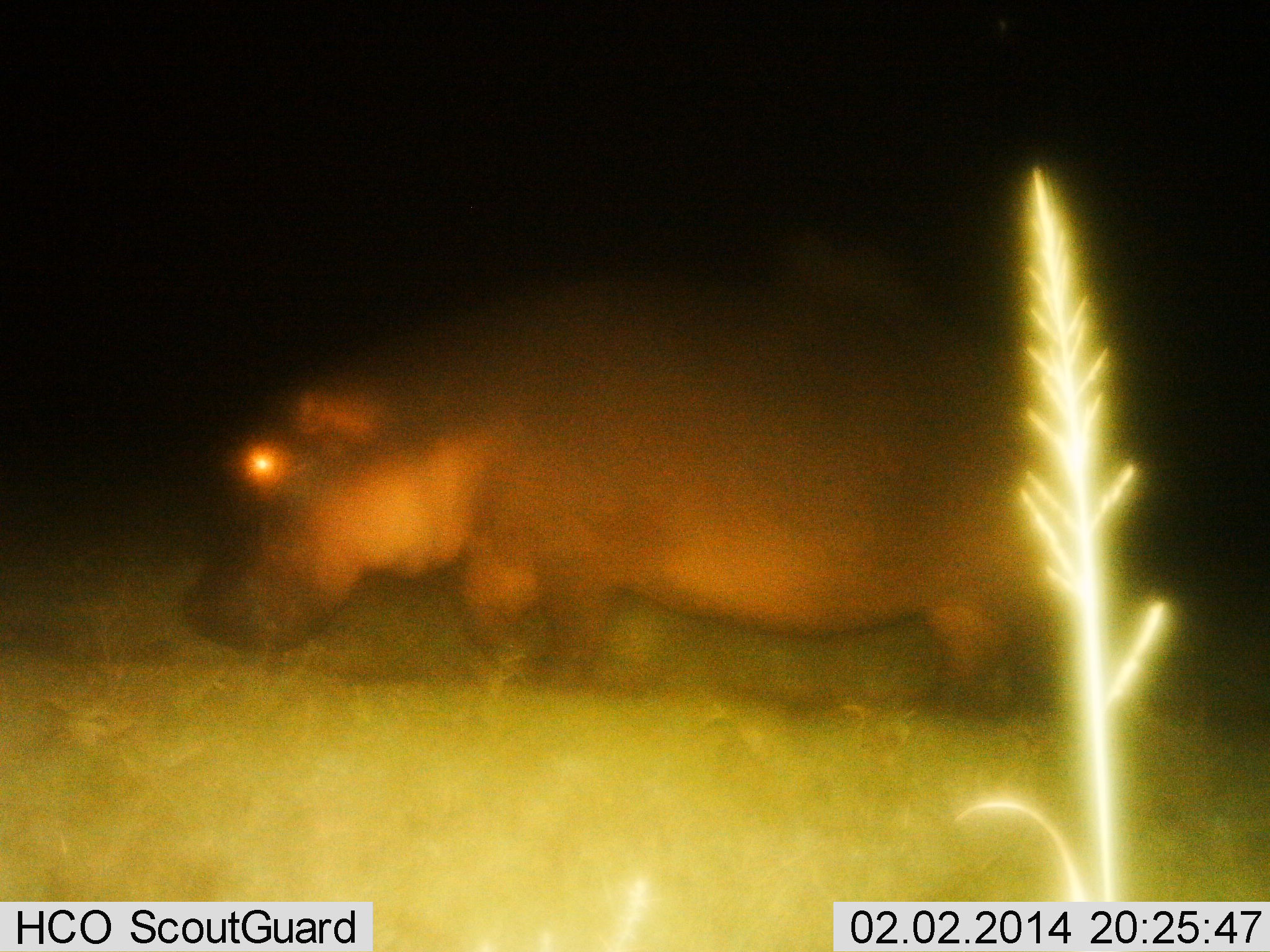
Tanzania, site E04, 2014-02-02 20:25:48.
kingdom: Animalia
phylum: Chordata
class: Mammalia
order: Artiodactyla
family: Hippopotamidae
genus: Hippopotamus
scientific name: Hippopotamus amphibius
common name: hippopotamus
Hippopotamus (Hippopotamus amphibius), count 1. Behavior (volunteer vote fractions): standing 20%, resting 0%, moving 60%, interacting 0%. Young present (vote fraction): 0%. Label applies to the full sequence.